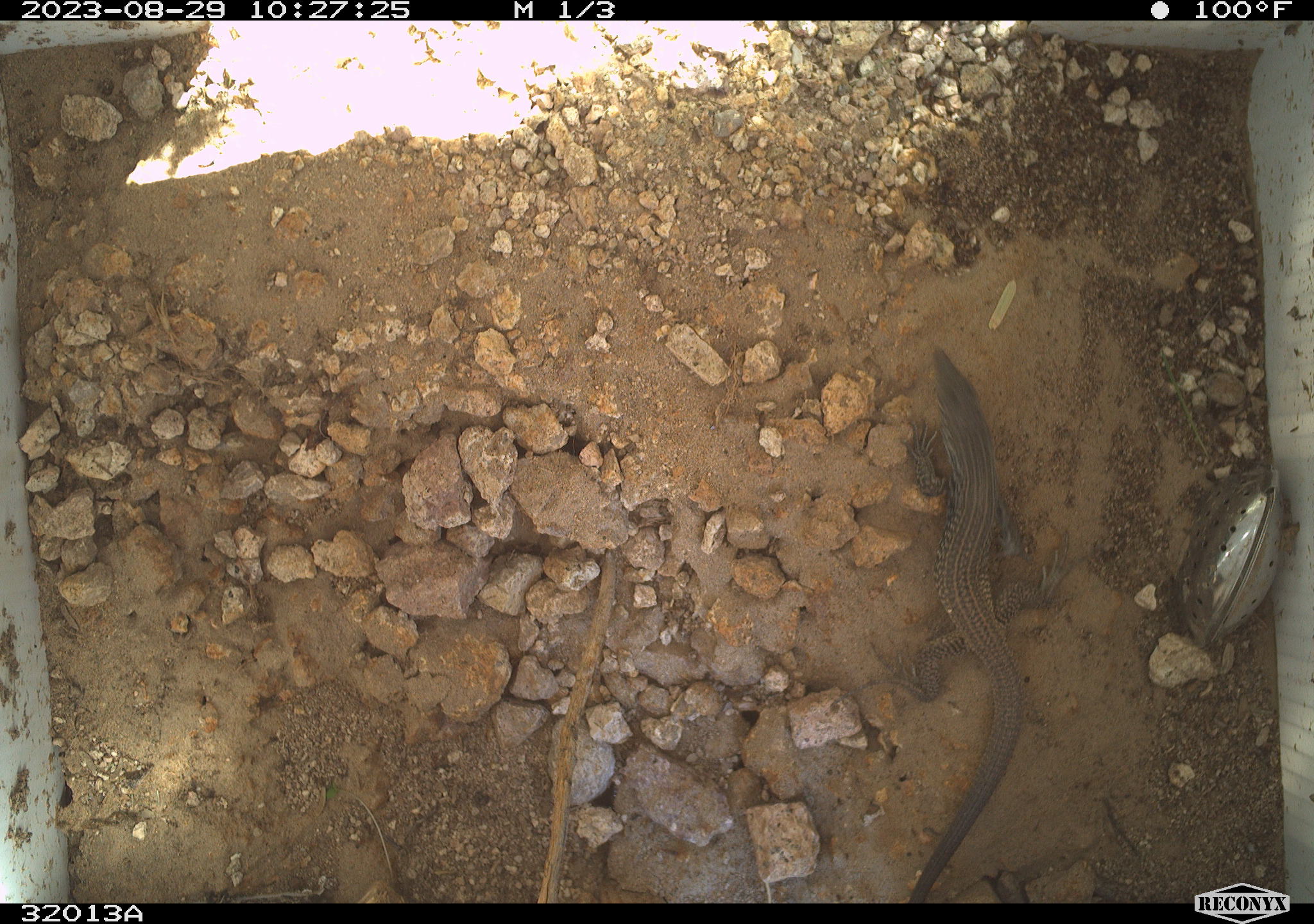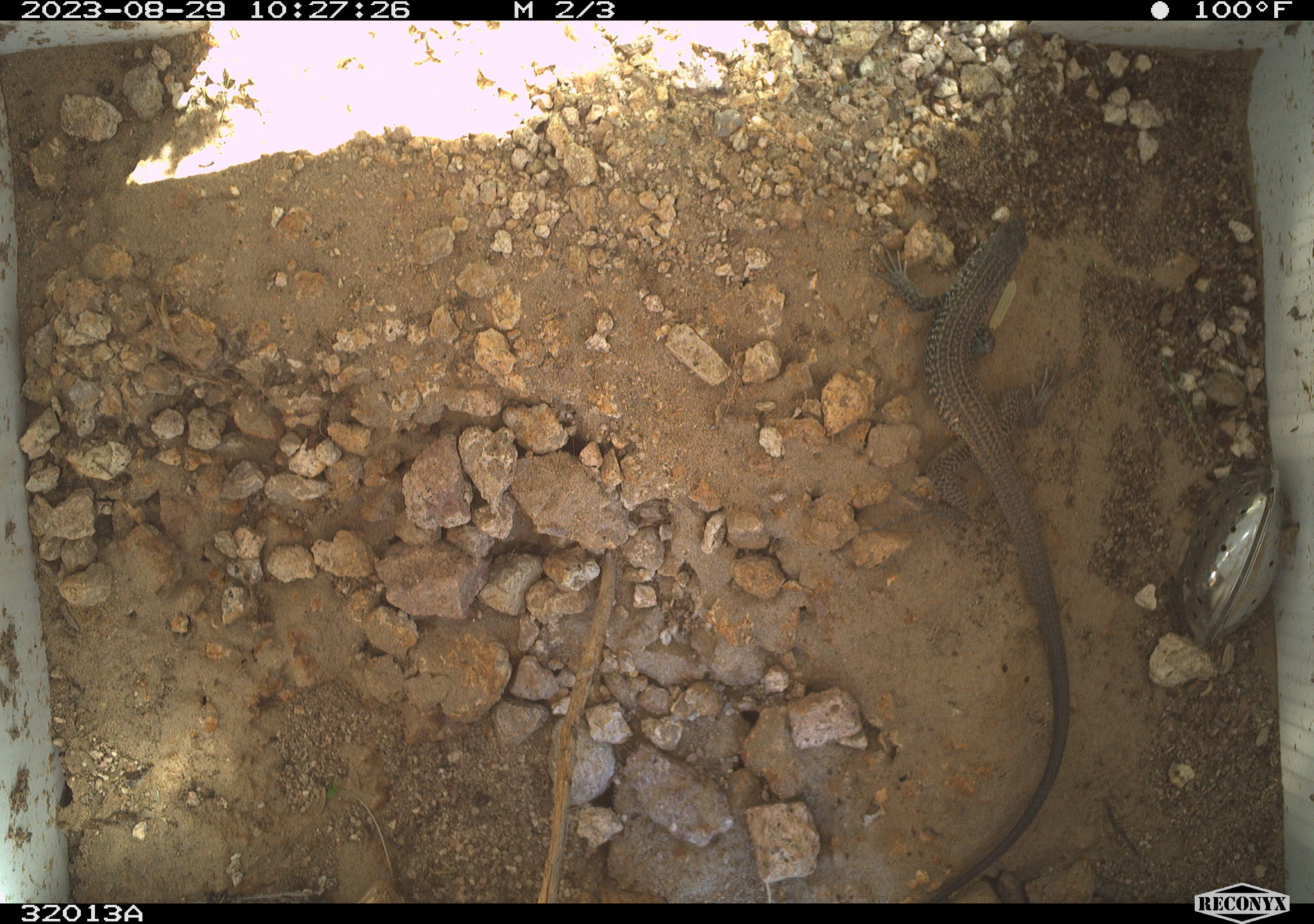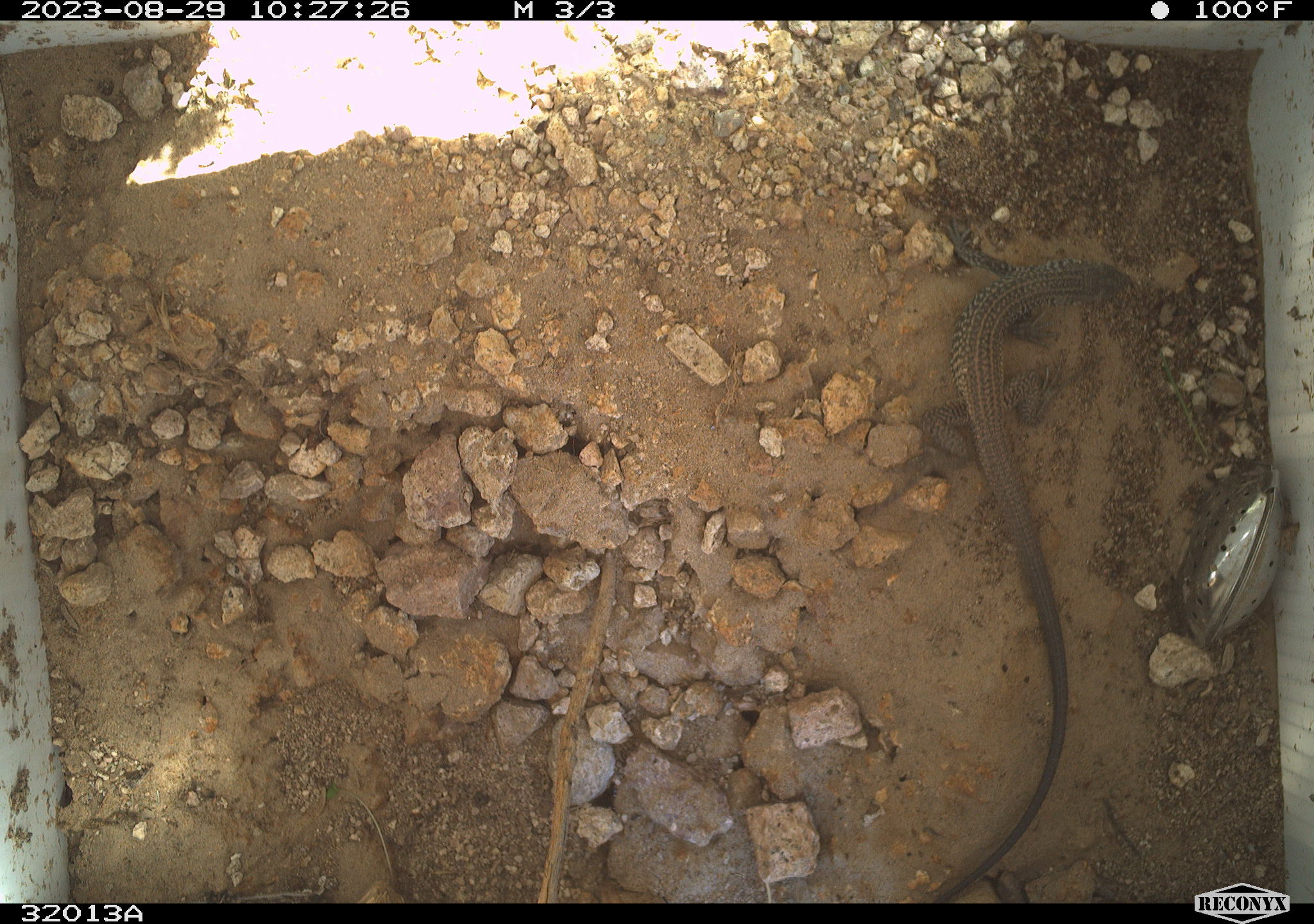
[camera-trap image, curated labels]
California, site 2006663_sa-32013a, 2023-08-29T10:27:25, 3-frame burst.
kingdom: Animalia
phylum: Chordata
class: Reptilia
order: Squamata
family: Teiidae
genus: Aspidoscelis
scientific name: Aspidoscelis tigris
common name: western whiptail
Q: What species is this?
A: Western whiptail (Aspidoscelis tigris).